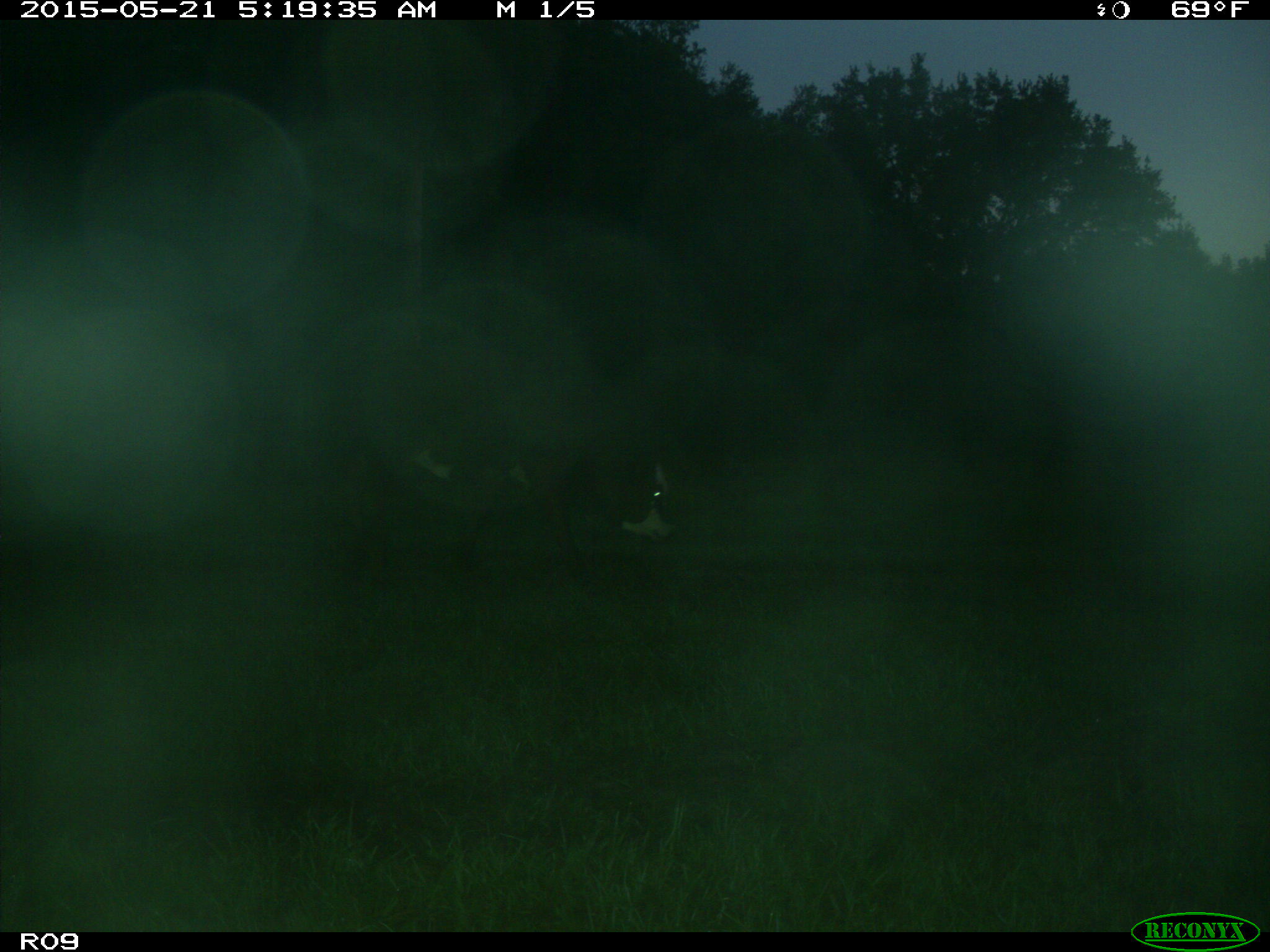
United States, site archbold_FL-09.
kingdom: Animalia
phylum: Chordata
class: Mammalia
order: Artiodactyla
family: Bovidae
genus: Bos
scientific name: Bos taurus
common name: domestic cow